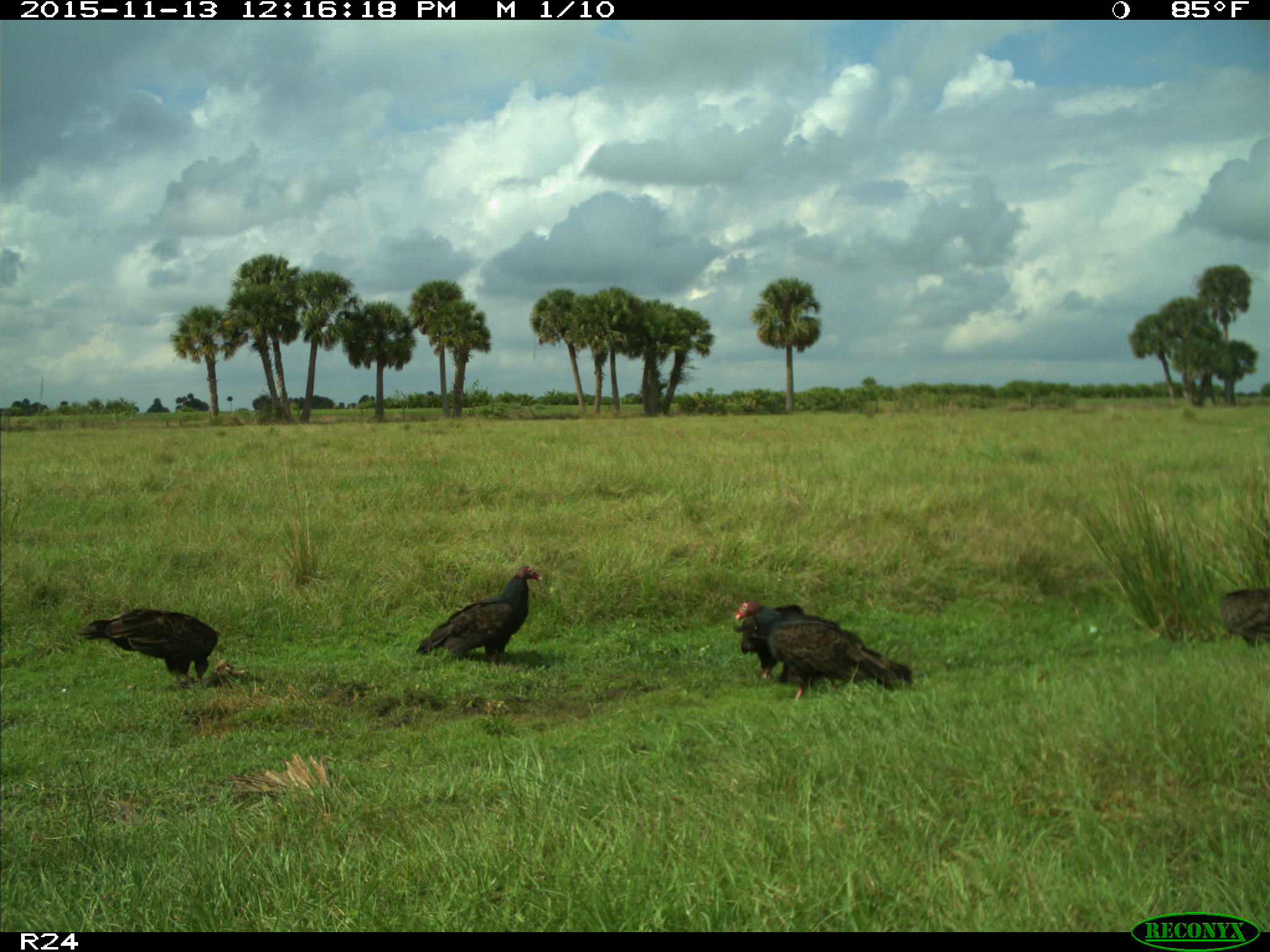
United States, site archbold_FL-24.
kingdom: Animalia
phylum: Chordata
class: Aves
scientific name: Aves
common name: birds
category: unidentified bird